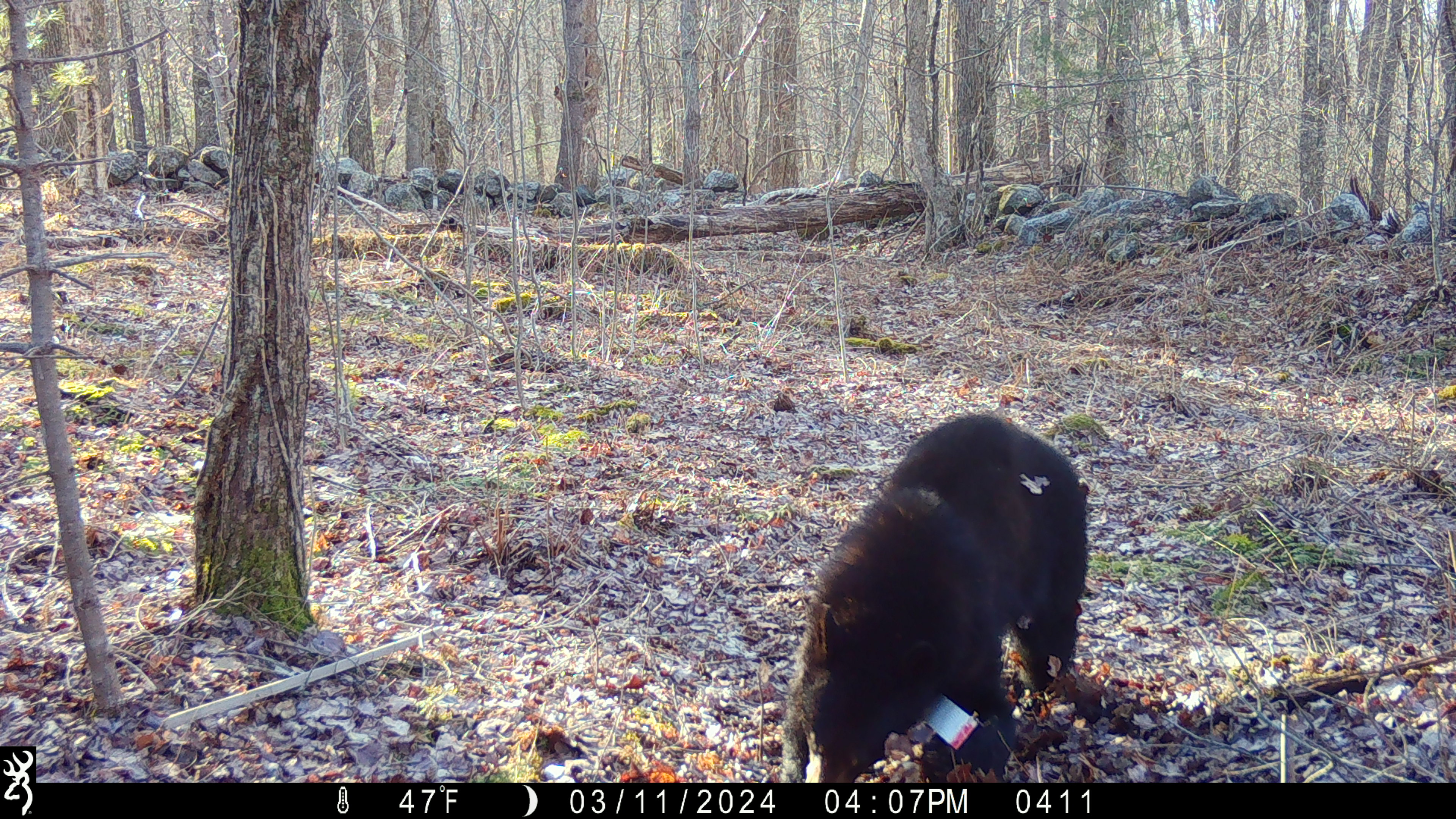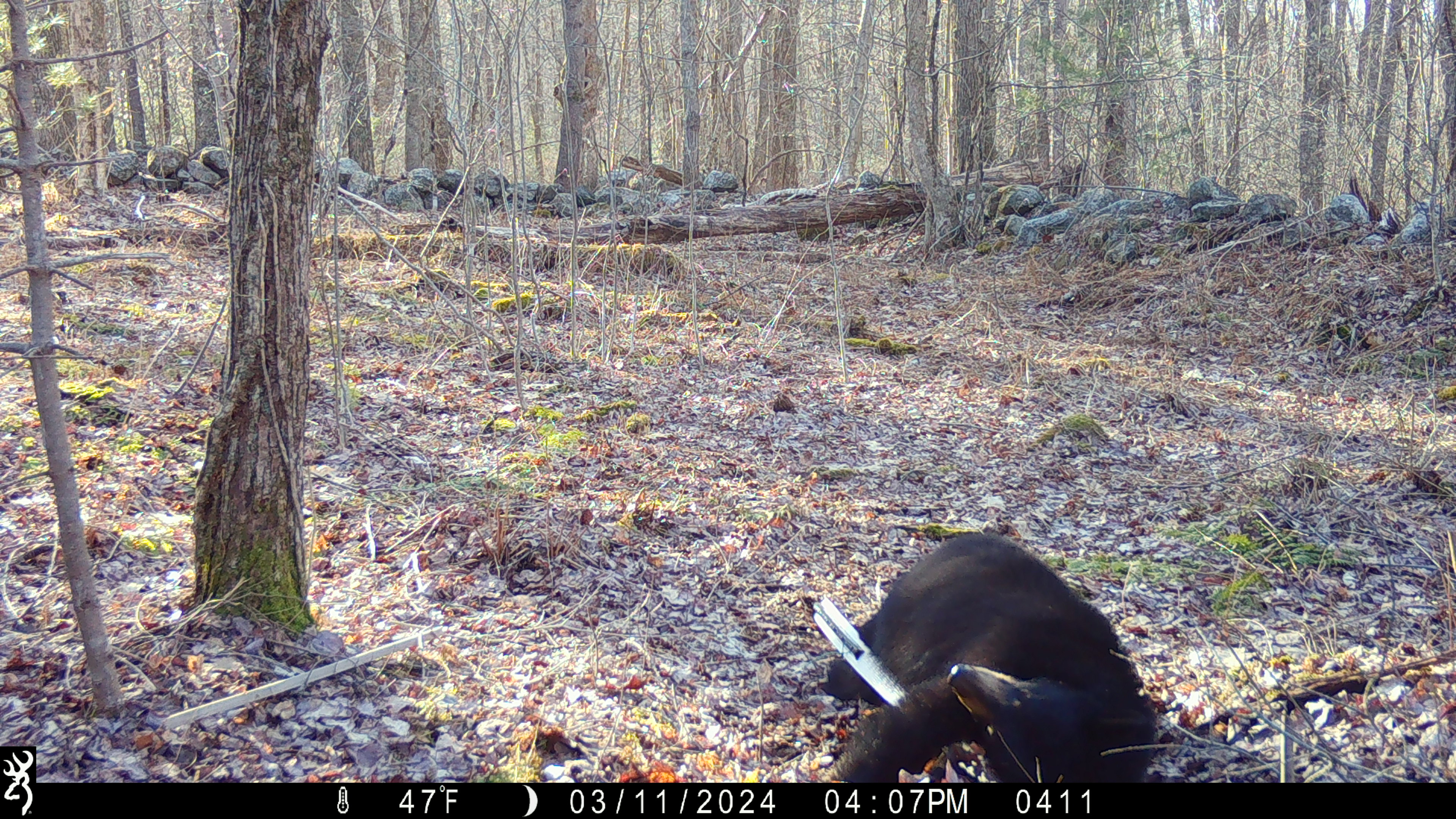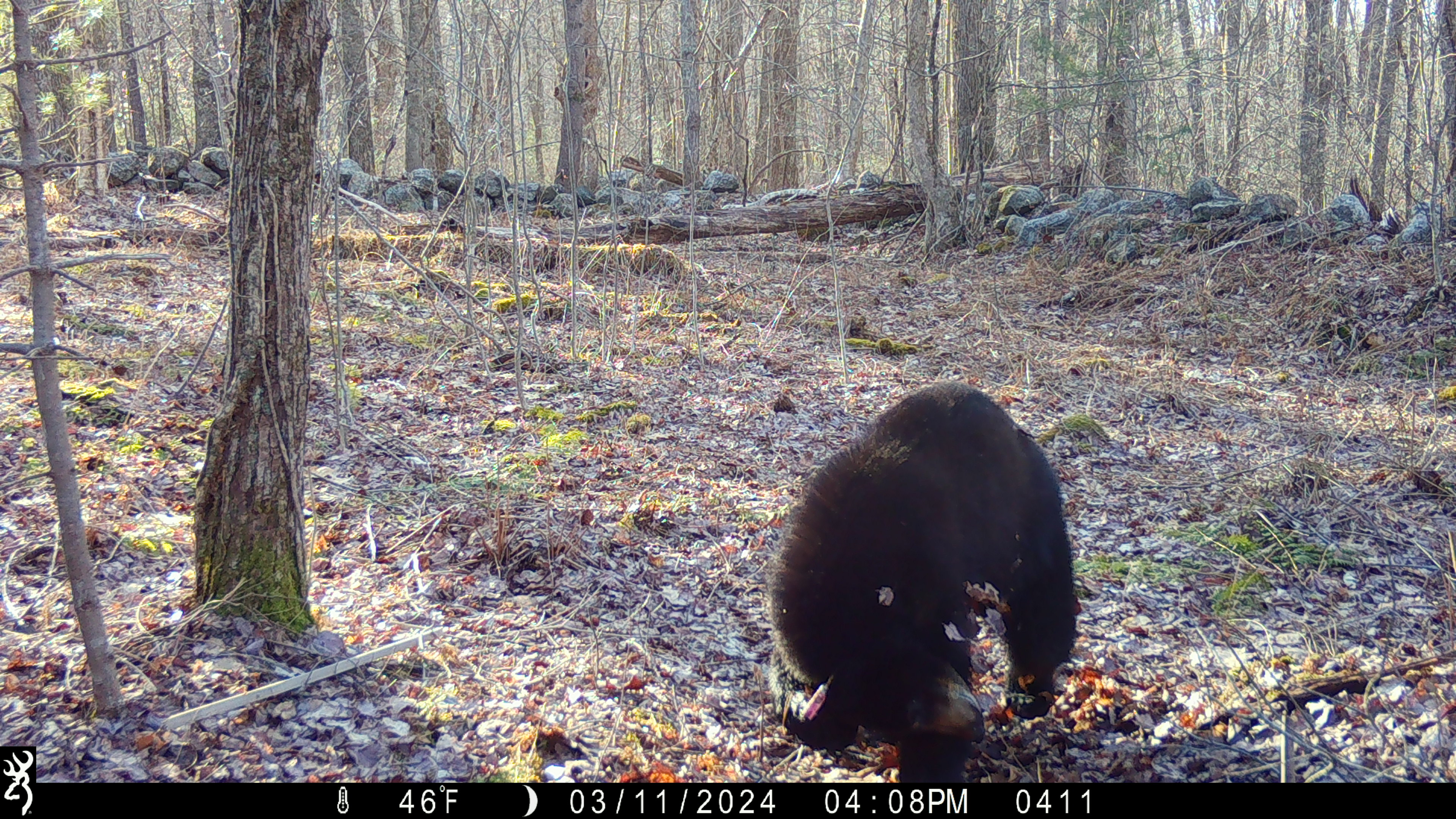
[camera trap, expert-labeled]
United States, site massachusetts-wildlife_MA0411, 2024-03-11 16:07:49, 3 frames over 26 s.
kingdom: Animalia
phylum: Chordata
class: Mammalia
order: Carnivora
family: Ursidae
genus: Ursus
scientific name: Ursus americanus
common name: black bear